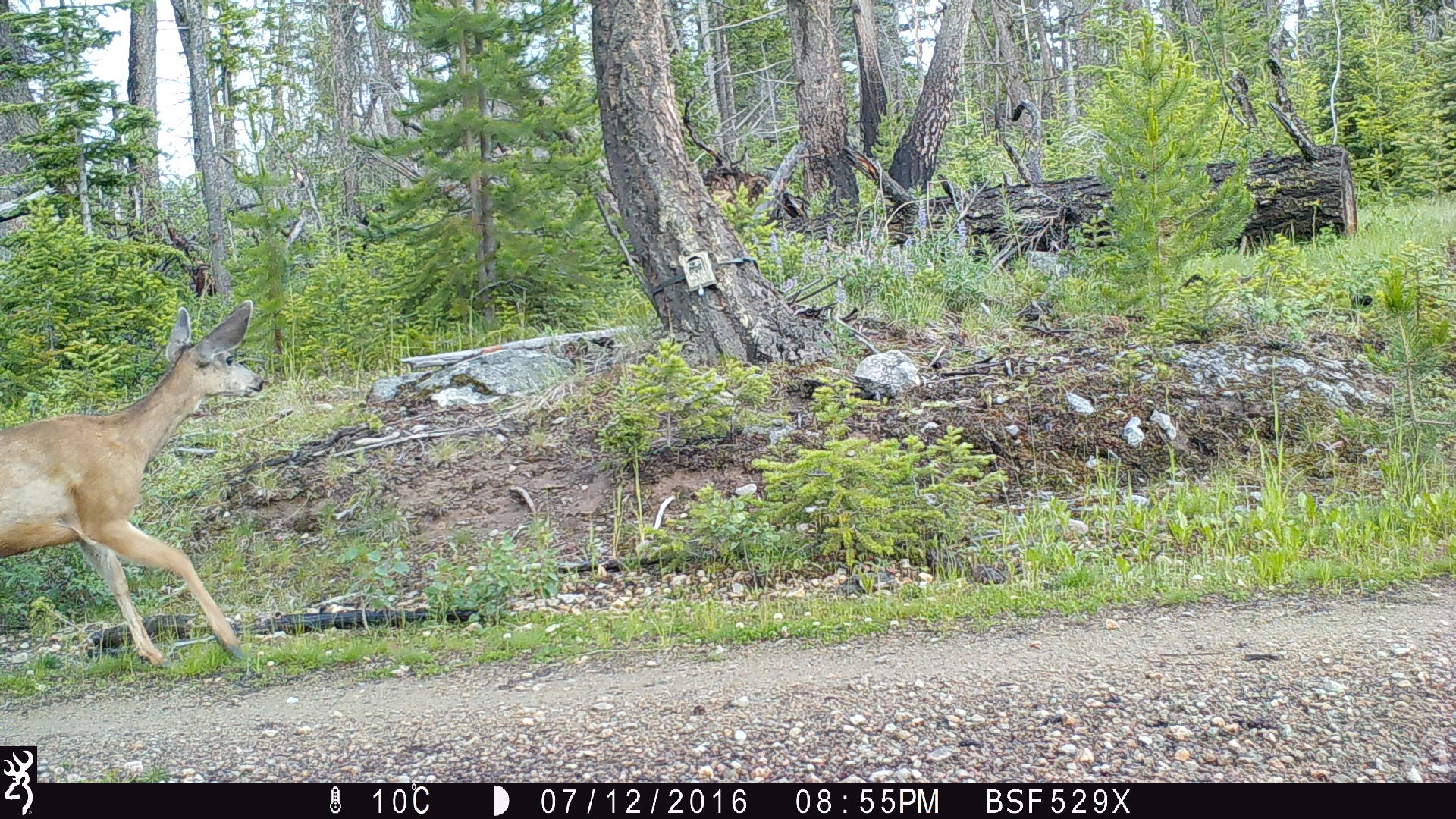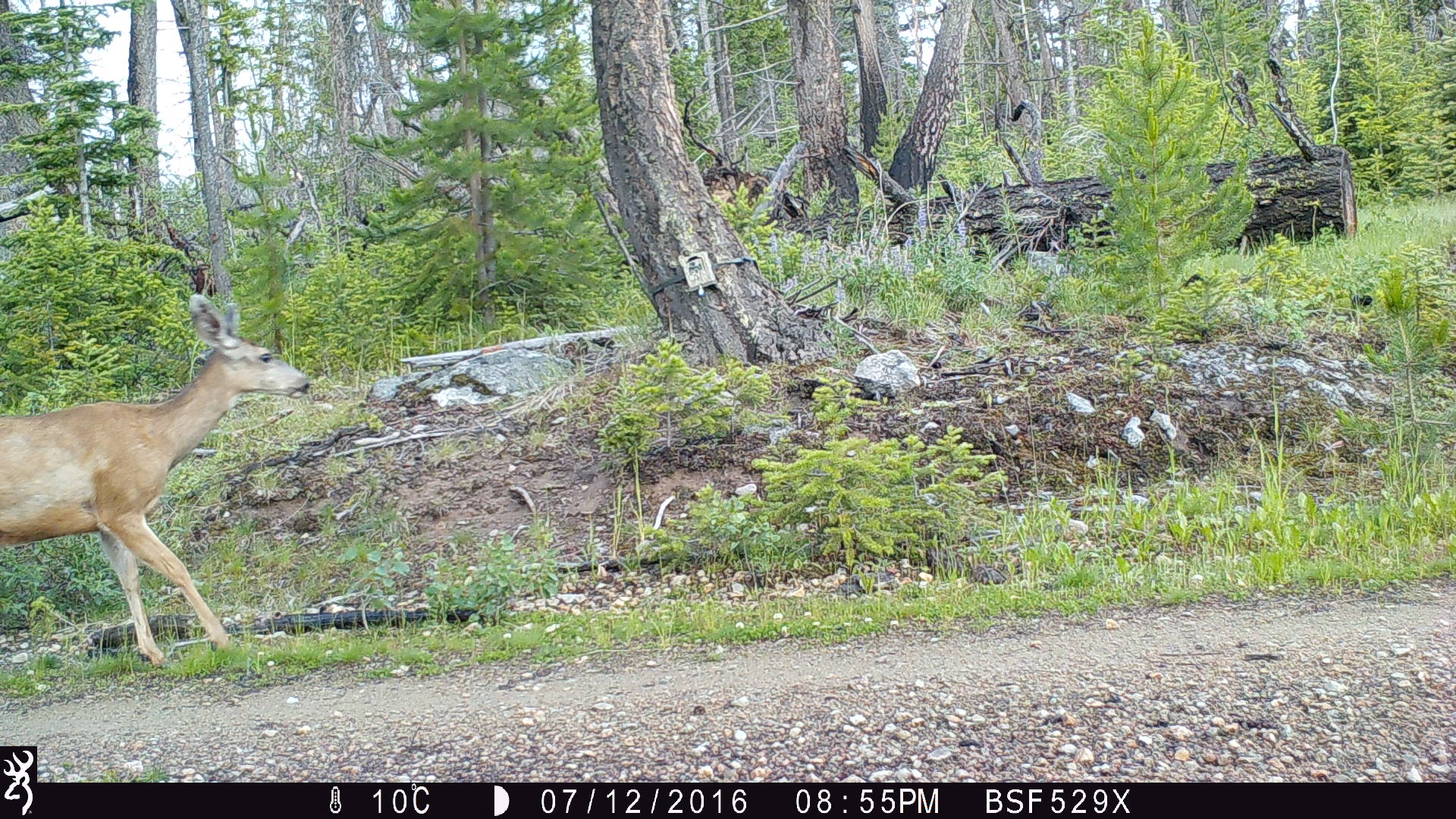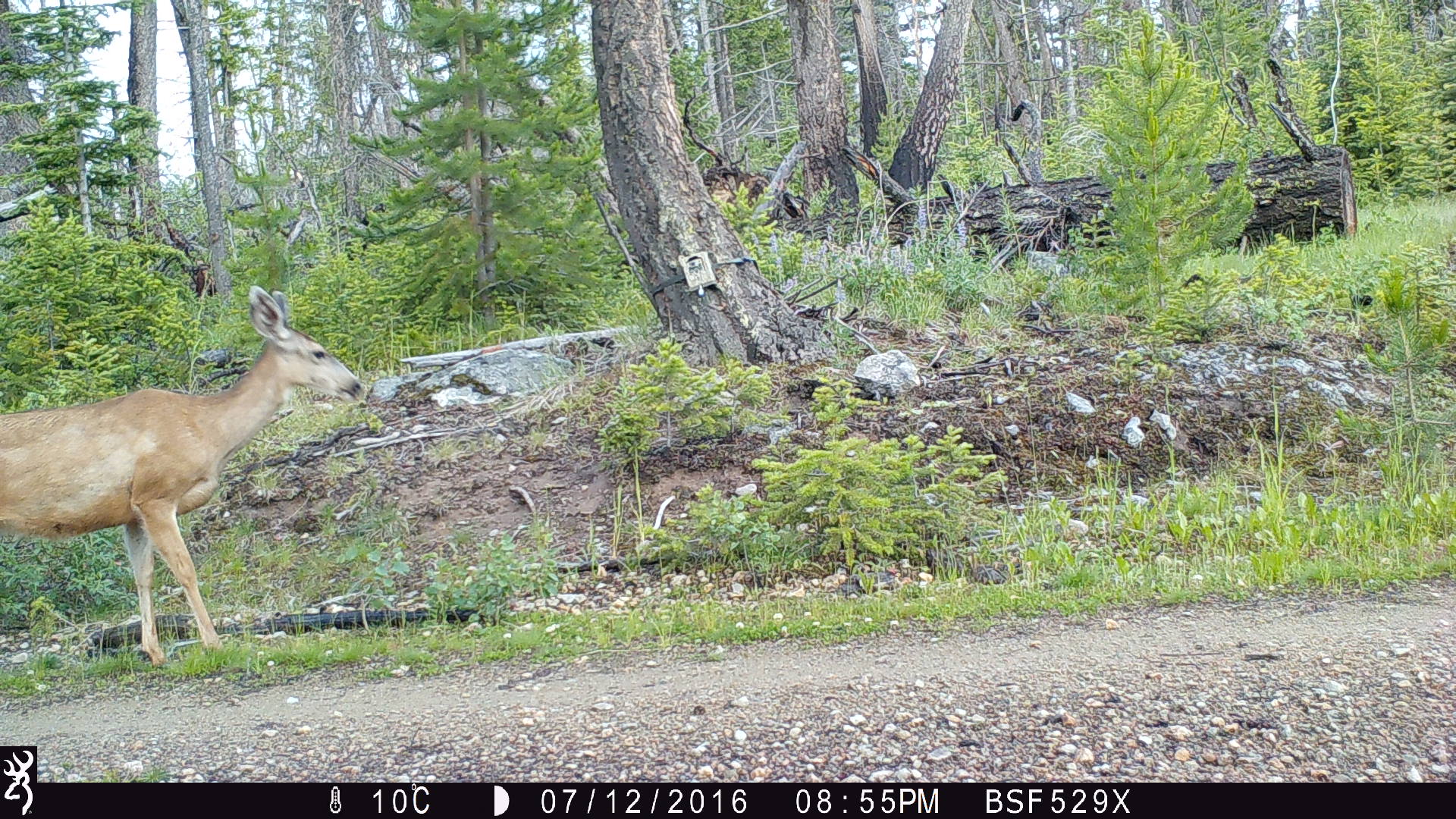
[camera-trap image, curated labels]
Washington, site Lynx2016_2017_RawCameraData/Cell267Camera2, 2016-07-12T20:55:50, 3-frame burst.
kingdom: Animalia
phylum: Chordata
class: Mammalia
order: Artiodactyla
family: Cervidae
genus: Odocoileus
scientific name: Odocoileus hemionus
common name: mule deer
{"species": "Odocoileus hemionus (mule deer)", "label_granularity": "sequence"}